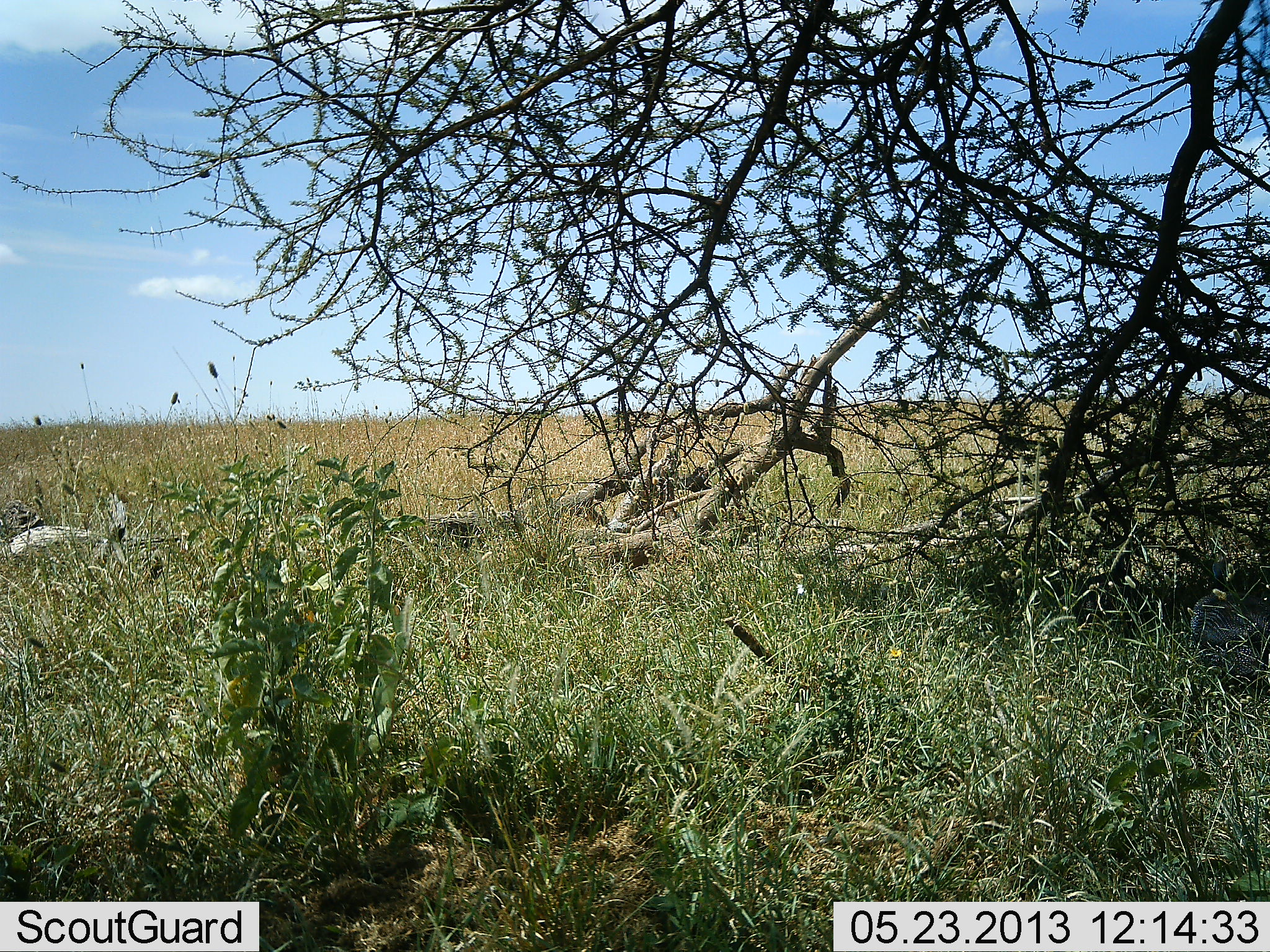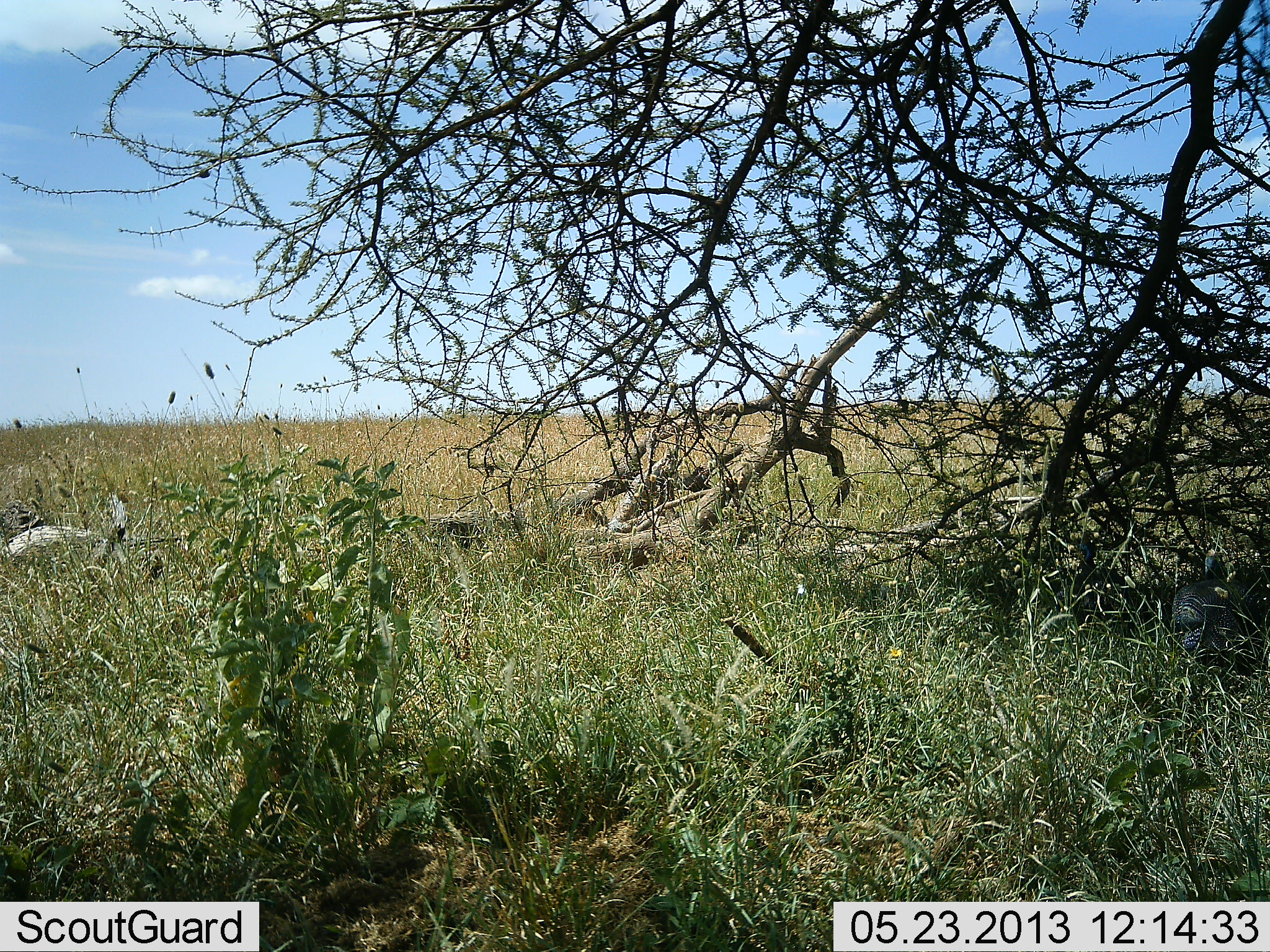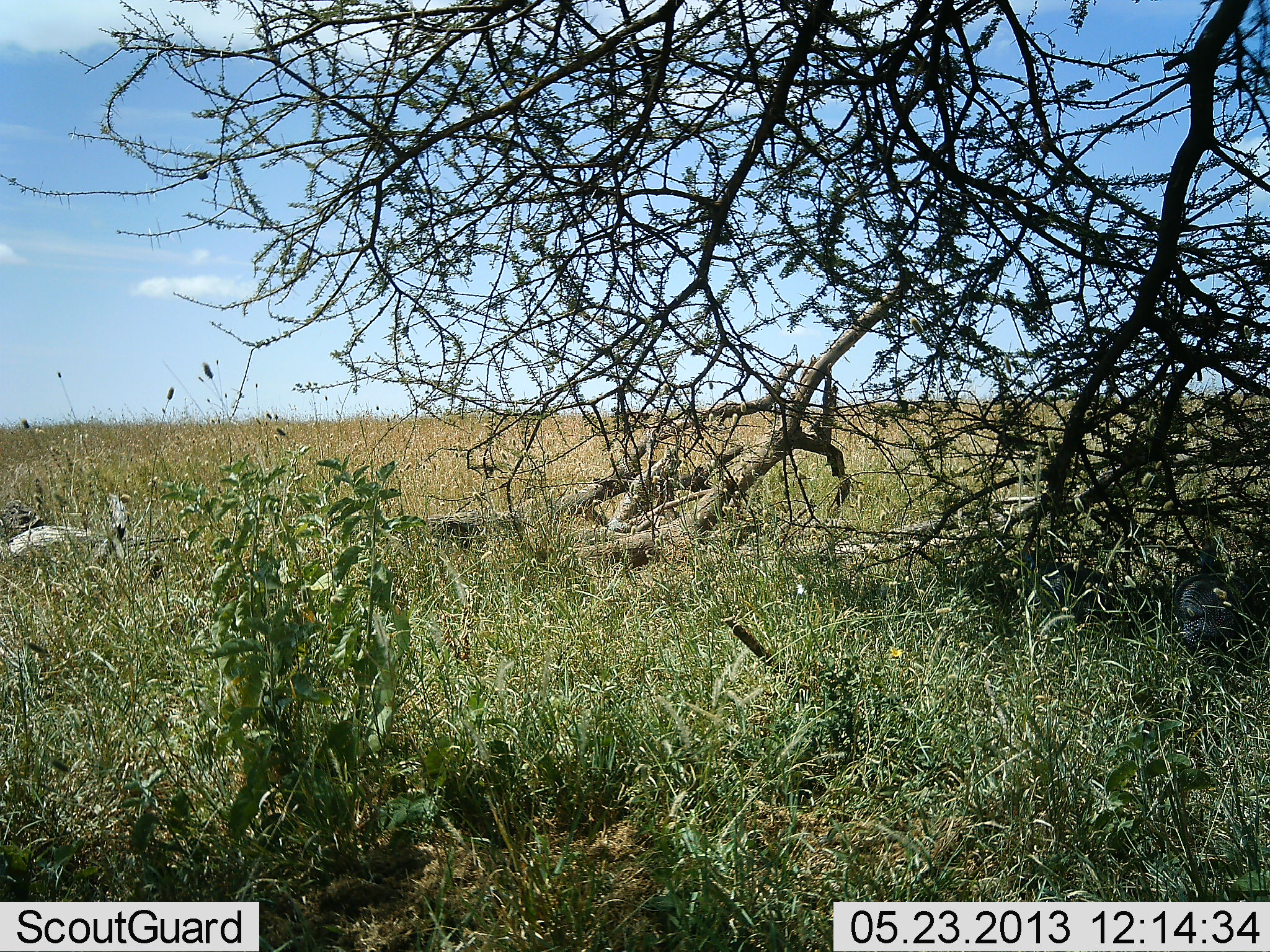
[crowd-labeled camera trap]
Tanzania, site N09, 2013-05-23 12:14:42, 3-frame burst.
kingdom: Animalia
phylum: Chordata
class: Aves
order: Galliformes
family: Numididae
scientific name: Numididae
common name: guinea fowl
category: guineafowl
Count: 1.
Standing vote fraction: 6%.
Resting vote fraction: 0%.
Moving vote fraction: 88%.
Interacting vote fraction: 0%.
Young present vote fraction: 0%.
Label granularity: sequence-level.